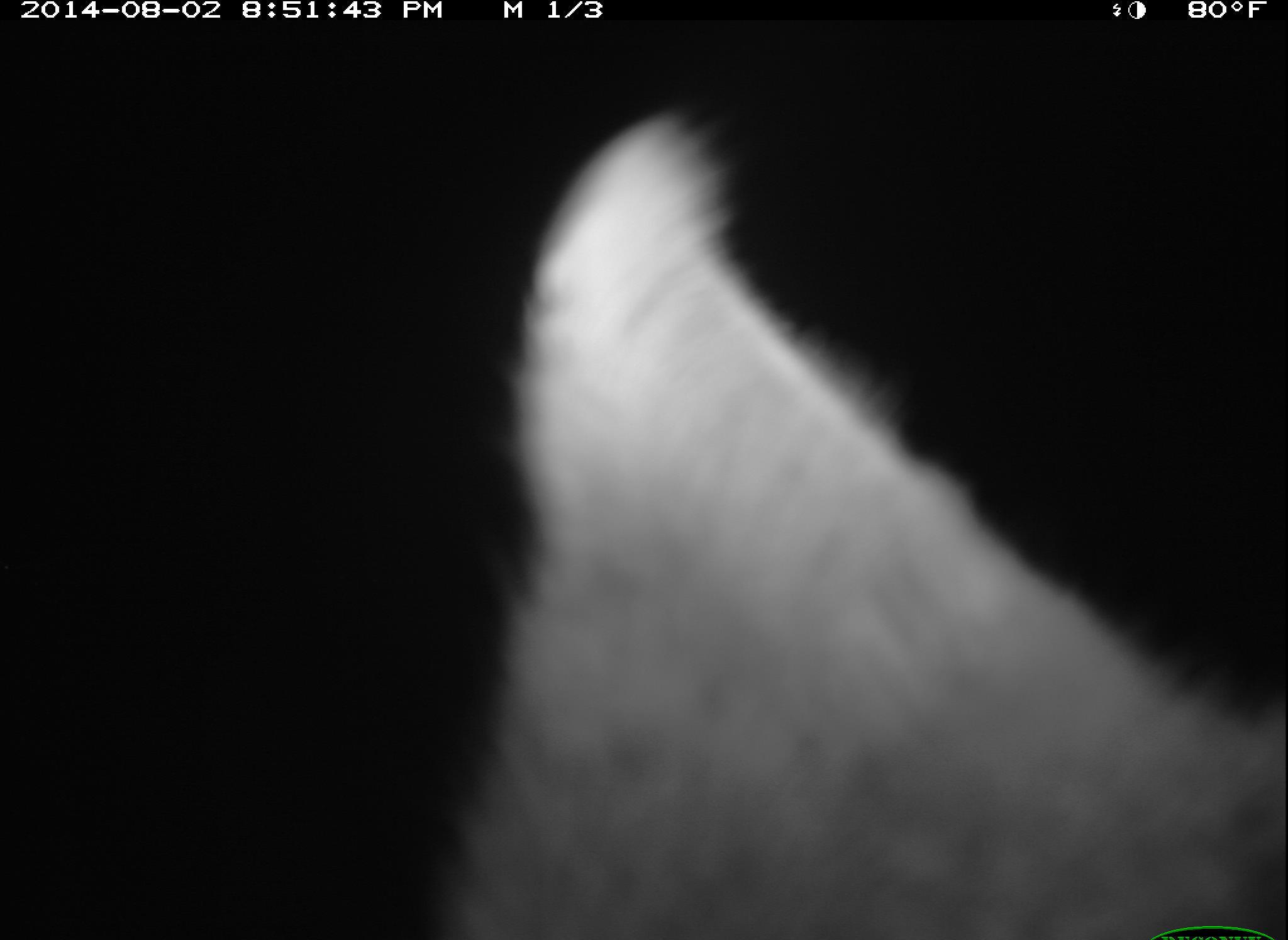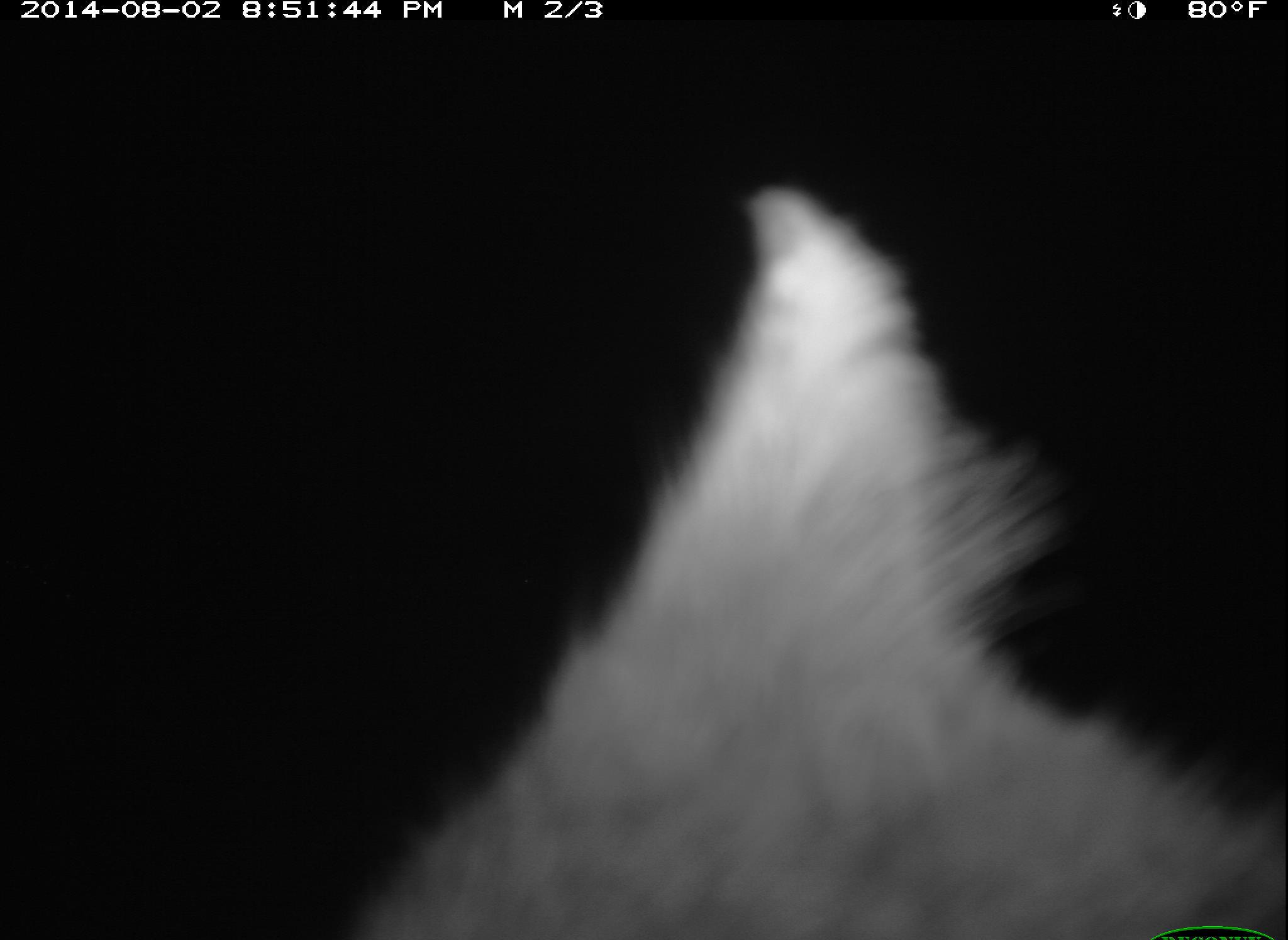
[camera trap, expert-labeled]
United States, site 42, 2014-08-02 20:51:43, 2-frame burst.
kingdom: Animalia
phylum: Chordata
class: Mammalia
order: Carnivora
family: Canidae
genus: Urocyon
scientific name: Urocyon cinereoargenteus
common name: gray fox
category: fox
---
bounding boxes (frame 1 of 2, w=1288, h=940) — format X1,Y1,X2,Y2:
fox: 434,112,1287,940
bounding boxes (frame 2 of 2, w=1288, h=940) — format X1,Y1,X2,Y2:
fox: 325,191,1285,940